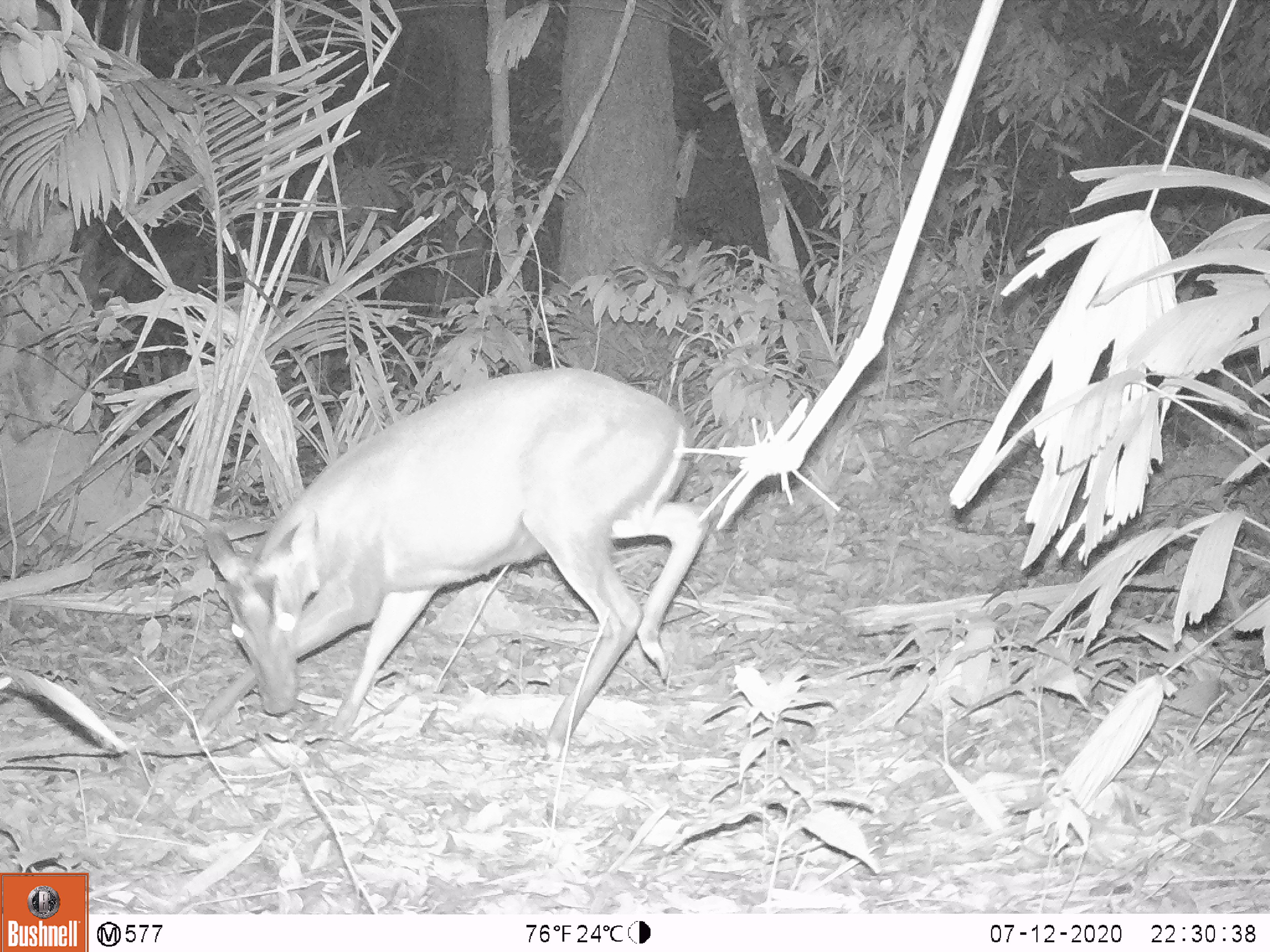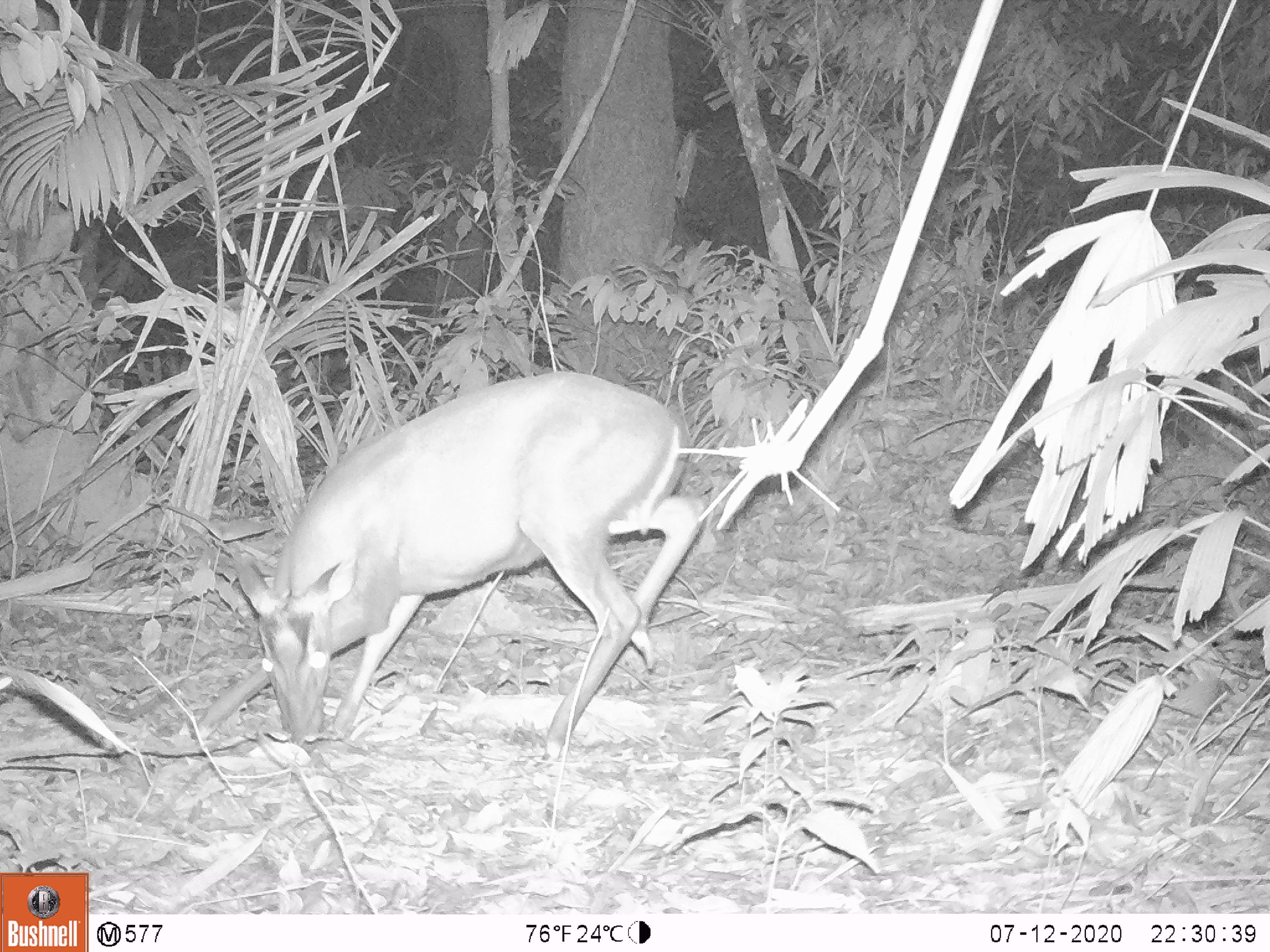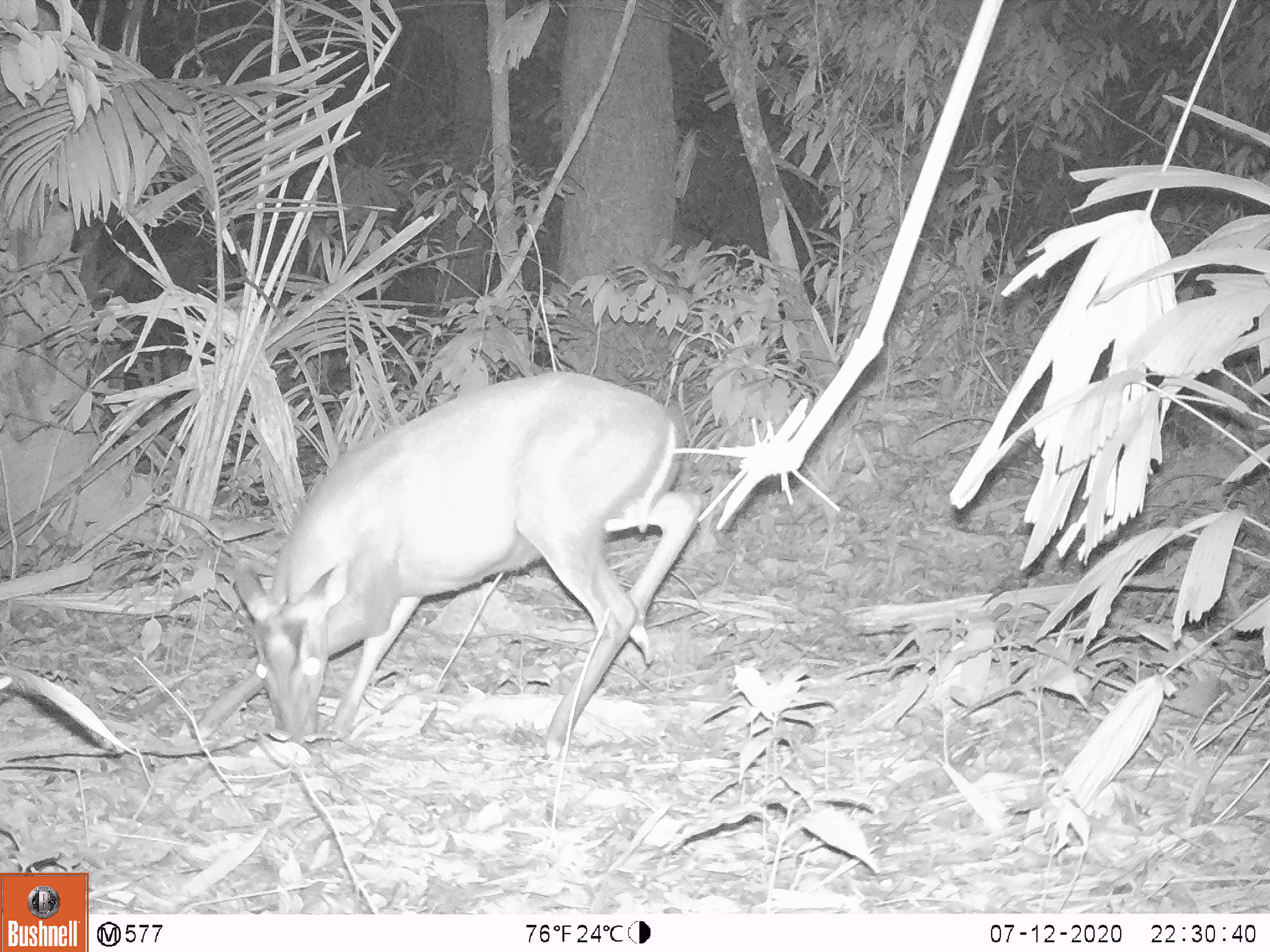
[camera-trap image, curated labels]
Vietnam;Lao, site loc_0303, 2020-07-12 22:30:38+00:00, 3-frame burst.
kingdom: Animalia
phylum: Chordata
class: Mammalia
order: Artiodactyla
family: Cervidae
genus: Muntiacus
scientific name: Muntiacus rooseveltorum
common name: roosevelt's muntjac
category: roosevelts muntjac group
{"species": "roosevelts muntjac group (roosevelt's muntjac) (Muntiacus rooseveltorum)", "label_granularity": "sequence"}